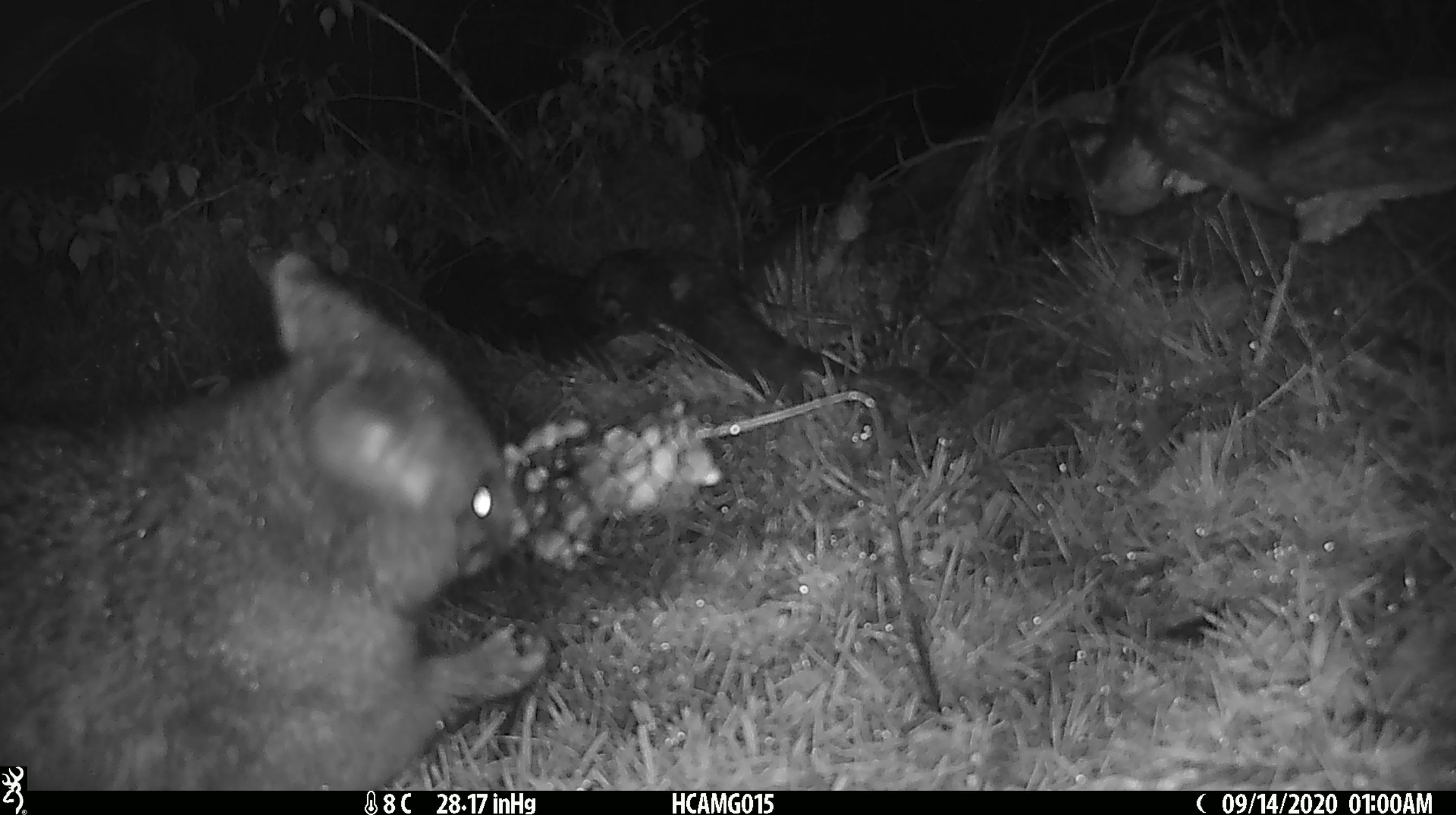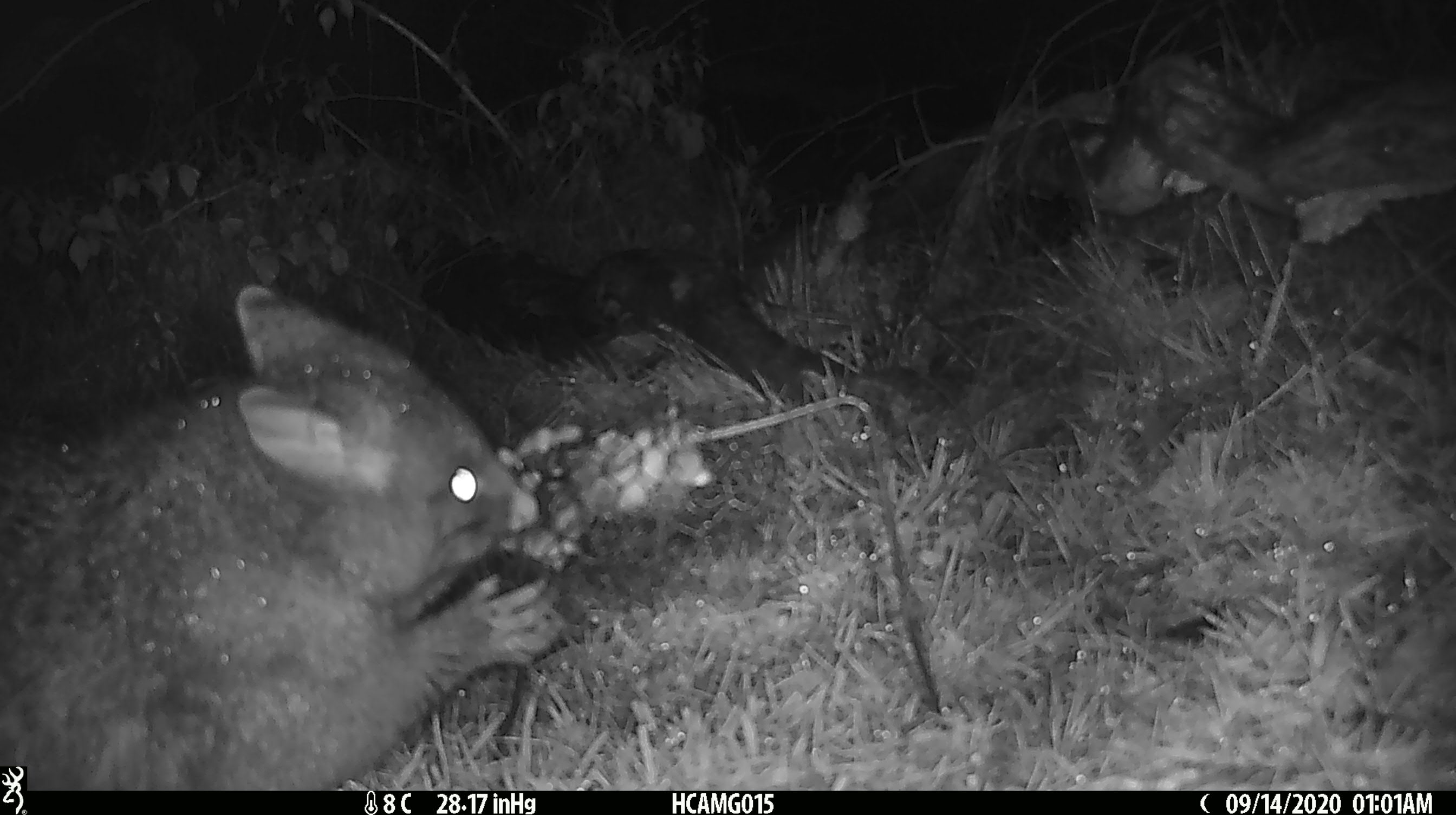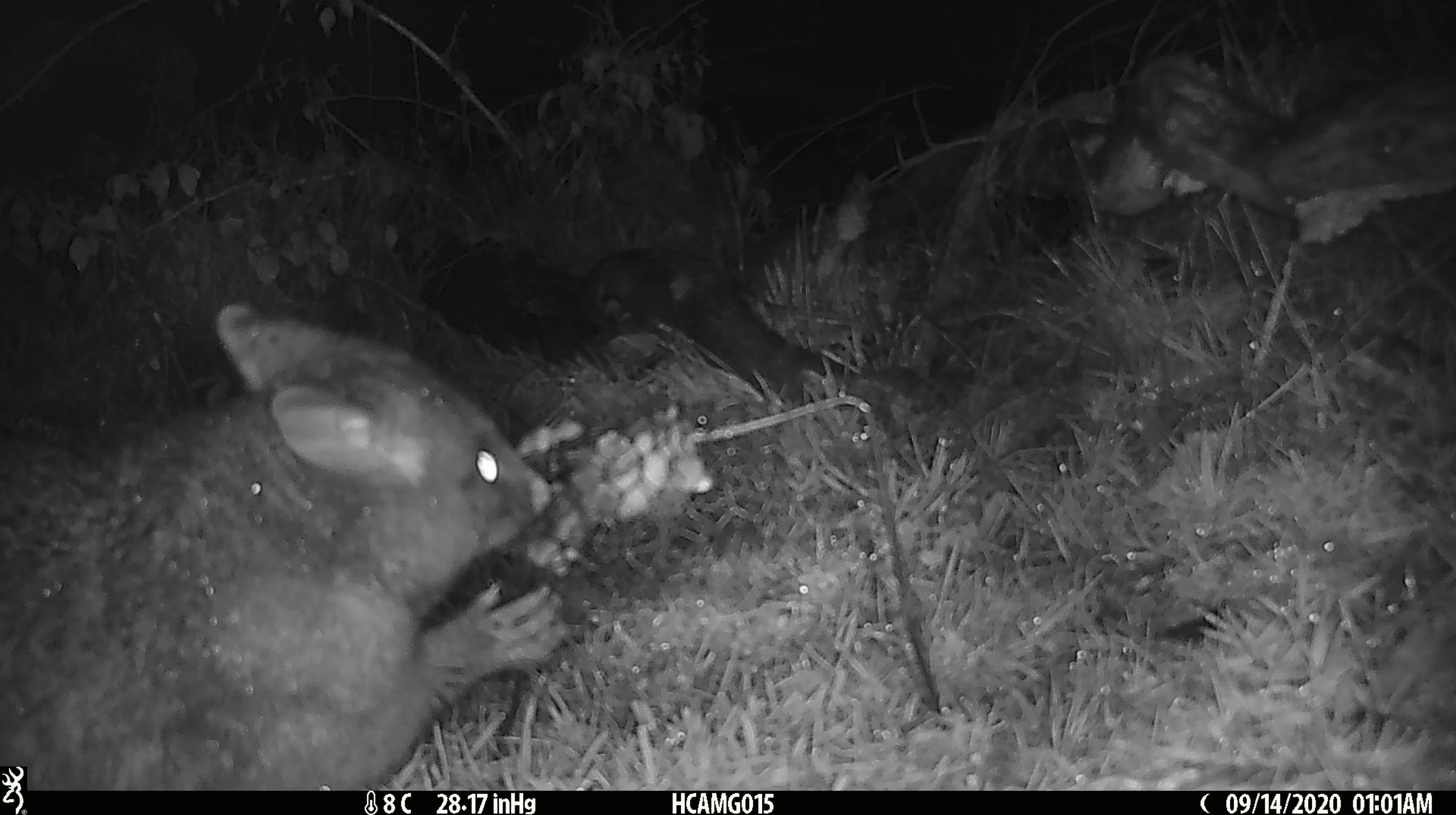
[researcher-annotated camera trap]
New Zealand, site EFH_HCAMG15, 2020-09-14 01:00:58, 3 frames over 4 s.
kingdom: Animalia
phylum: Chordata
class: Mammalia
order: Diprotodontia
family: Phalangeridae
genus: Trichosurus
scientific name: Trichosurus vulpecula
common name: common brushtail possum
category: possum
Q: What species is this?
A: Possum (common brushtail possum) (Trichosurus vulpecula).